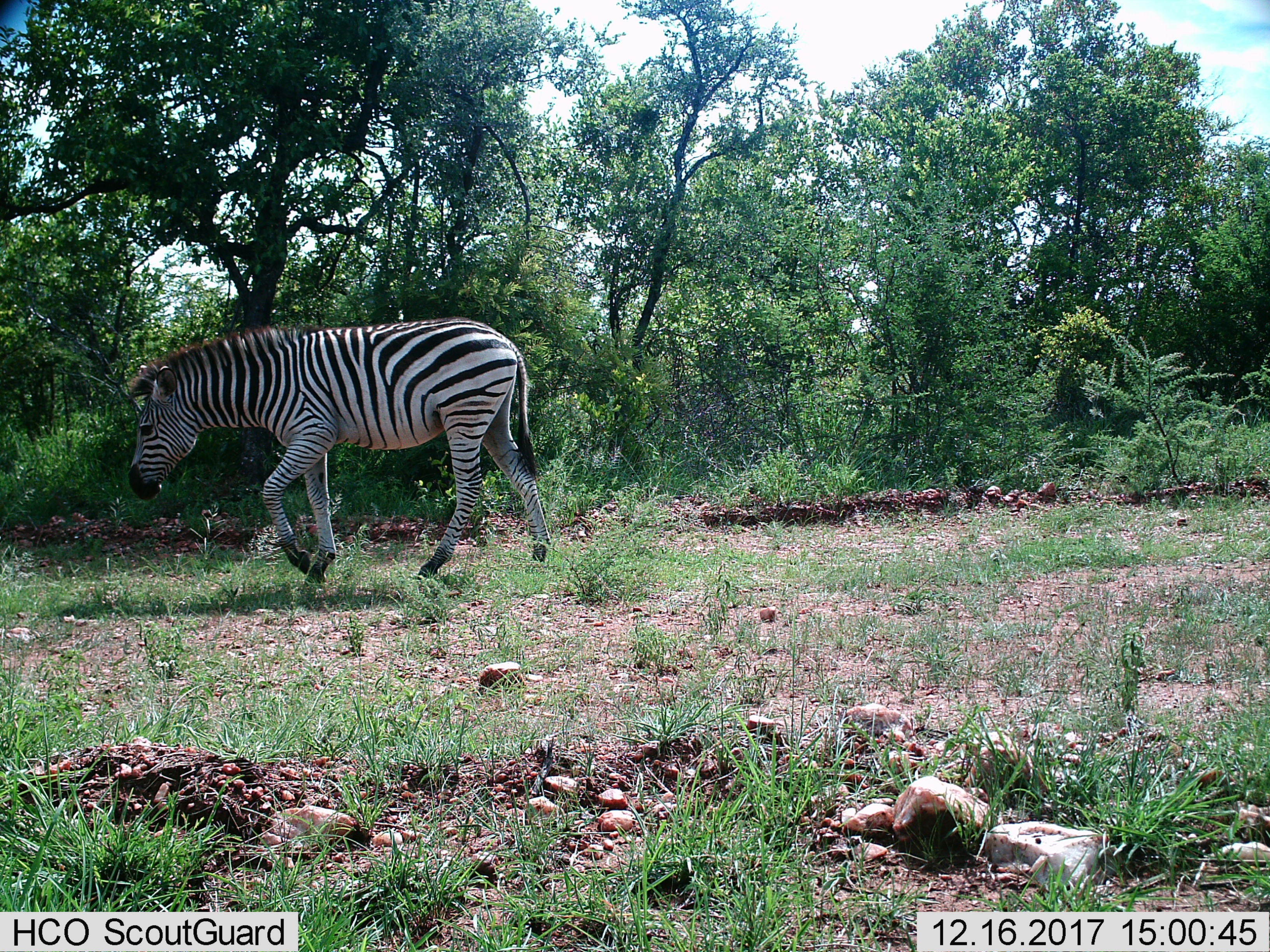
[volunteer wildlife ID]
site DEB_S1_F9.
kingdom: Animalia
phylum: Chordata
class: Mammalia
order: Perissodactyla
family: Equidae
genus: Equus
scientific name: Equus quagga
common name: plains zebra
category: zebraplains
Zebraplains (plains zebra) (Equus quagga), count 1. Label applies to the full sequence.